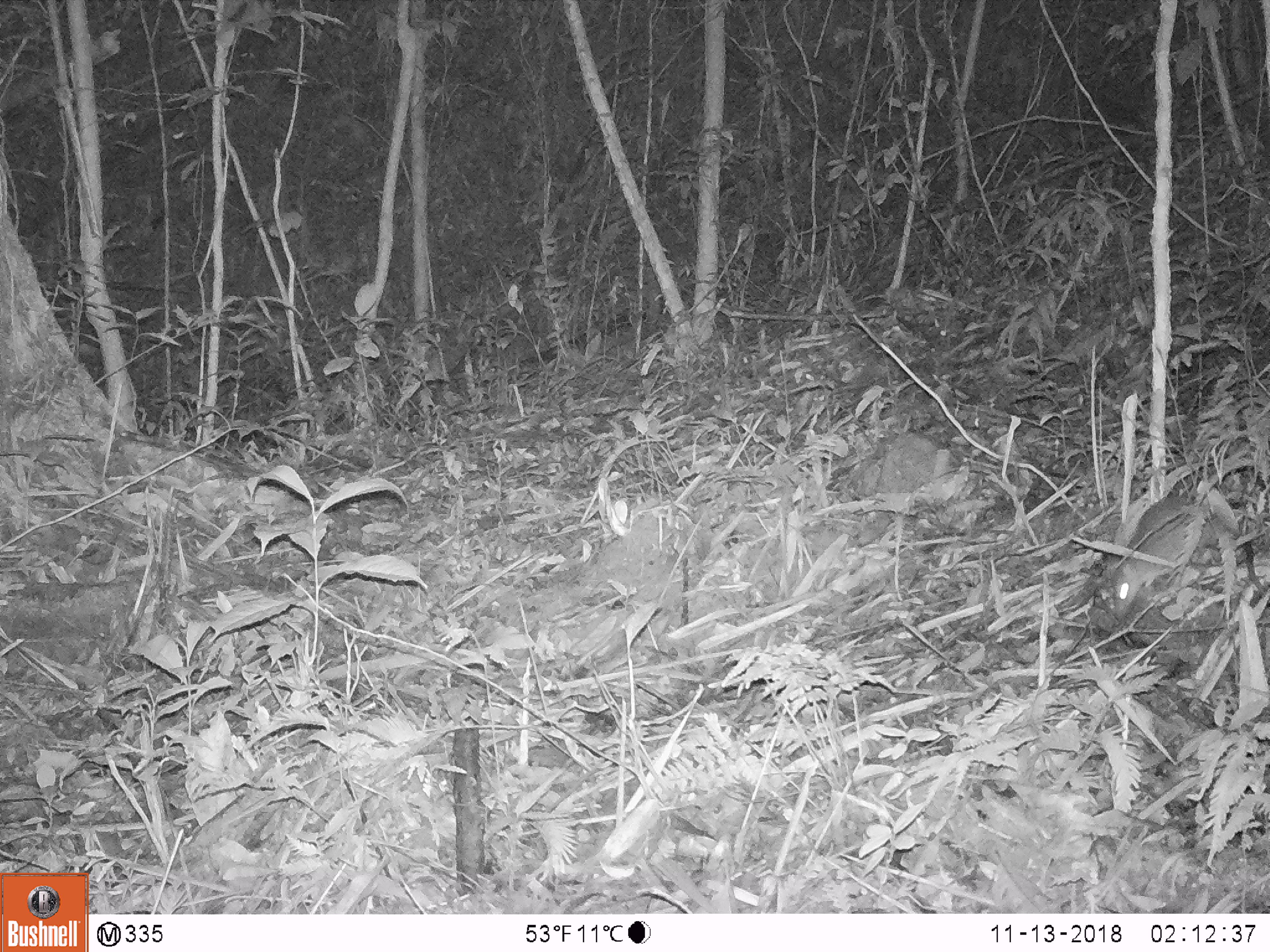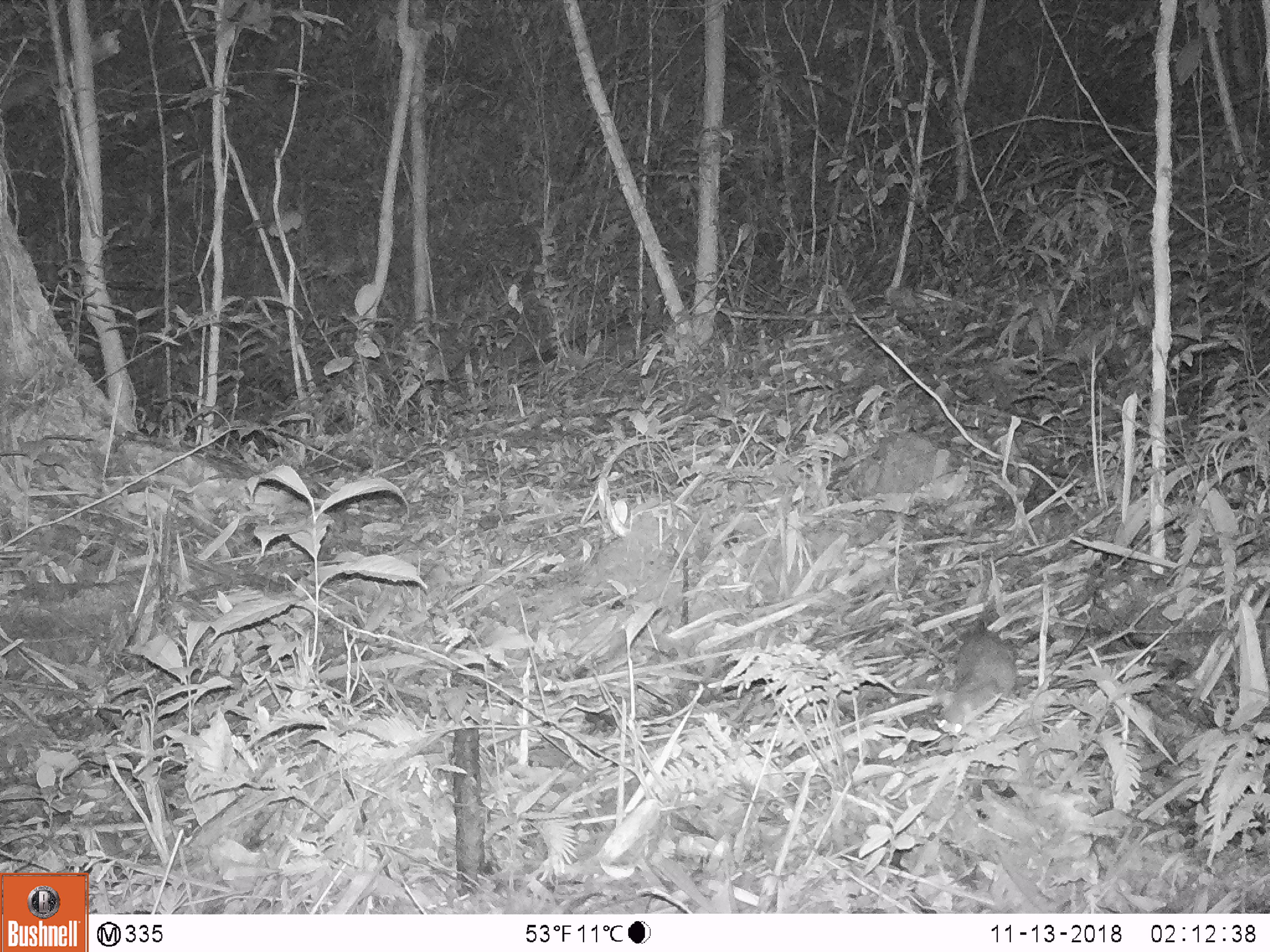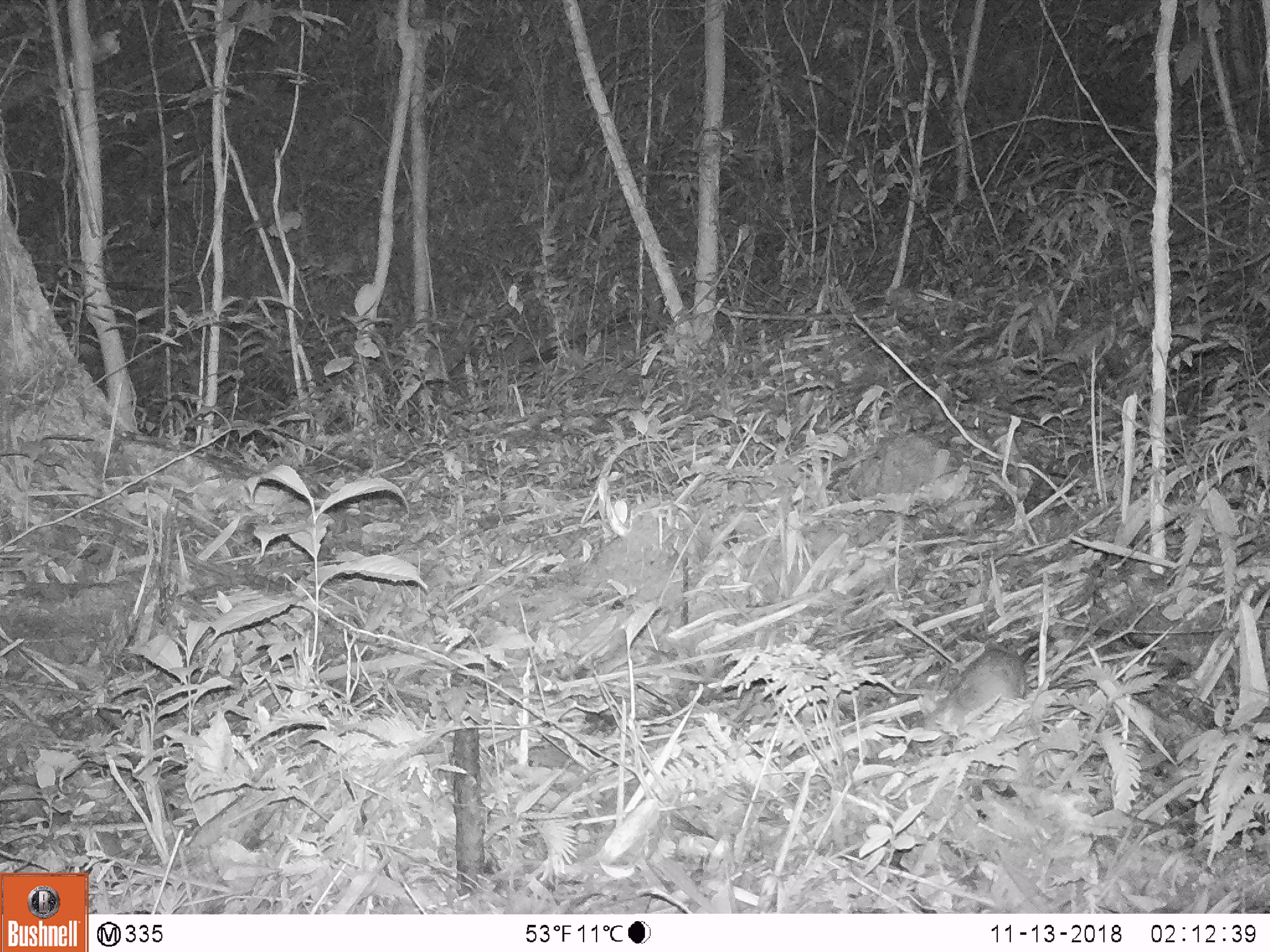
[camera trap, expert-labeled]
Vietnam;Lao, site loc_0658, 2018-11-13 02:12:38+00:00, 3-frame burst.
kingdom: Animalia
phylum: Chordata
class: Mammalia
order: Rodentia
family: Muridae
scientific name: Muridae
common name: old-world mice and rats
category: unidentified murid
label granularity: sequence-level